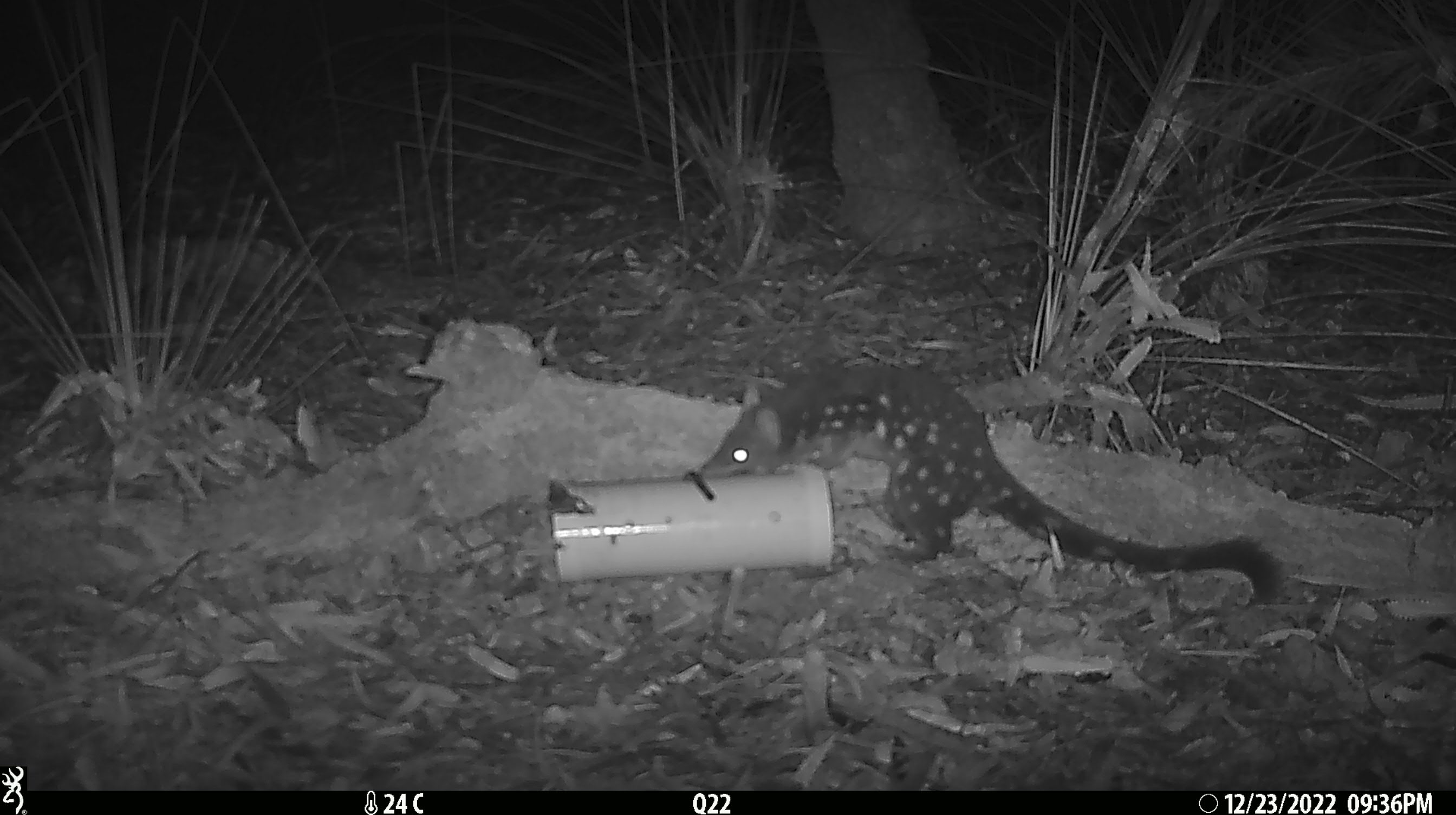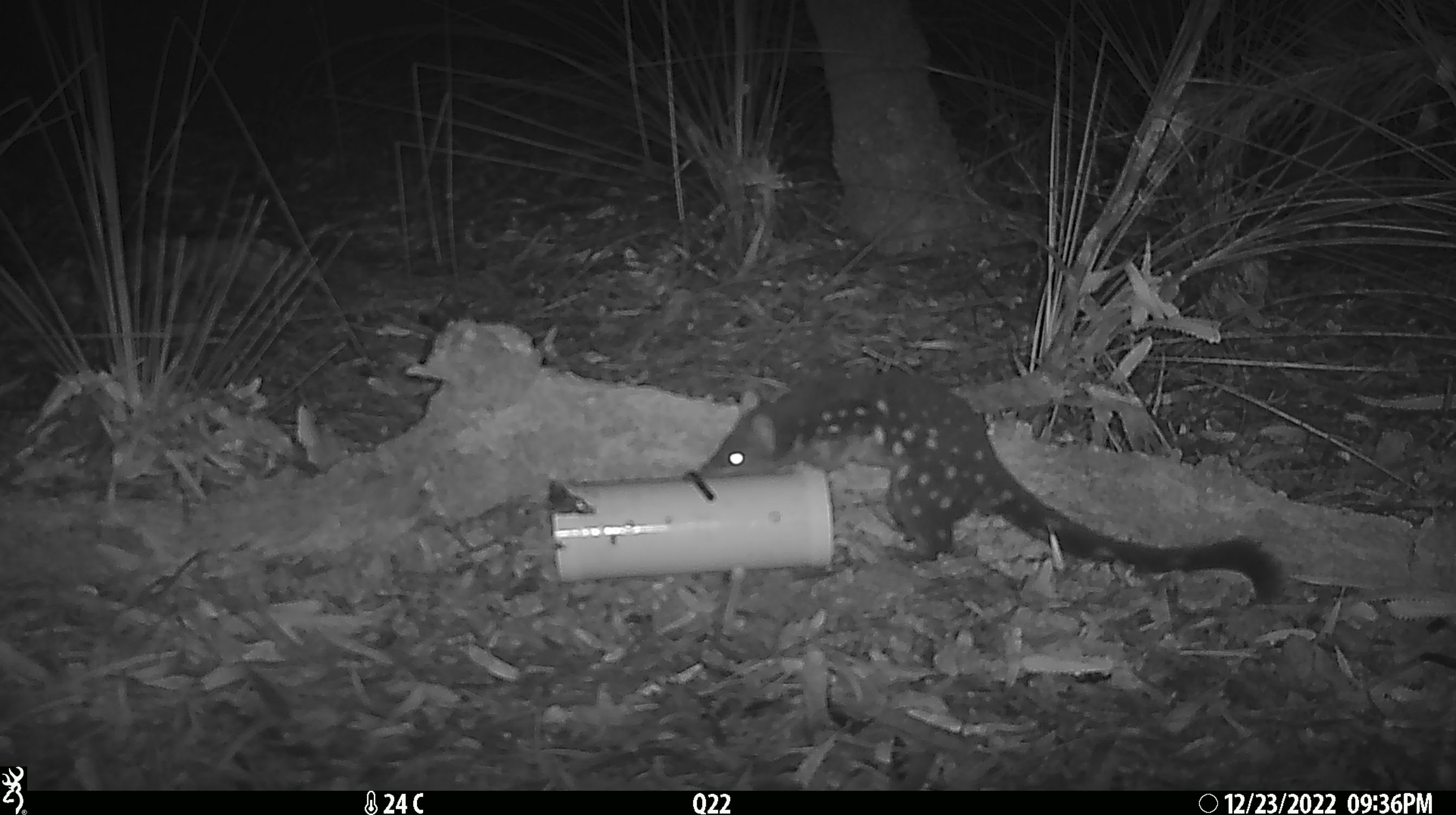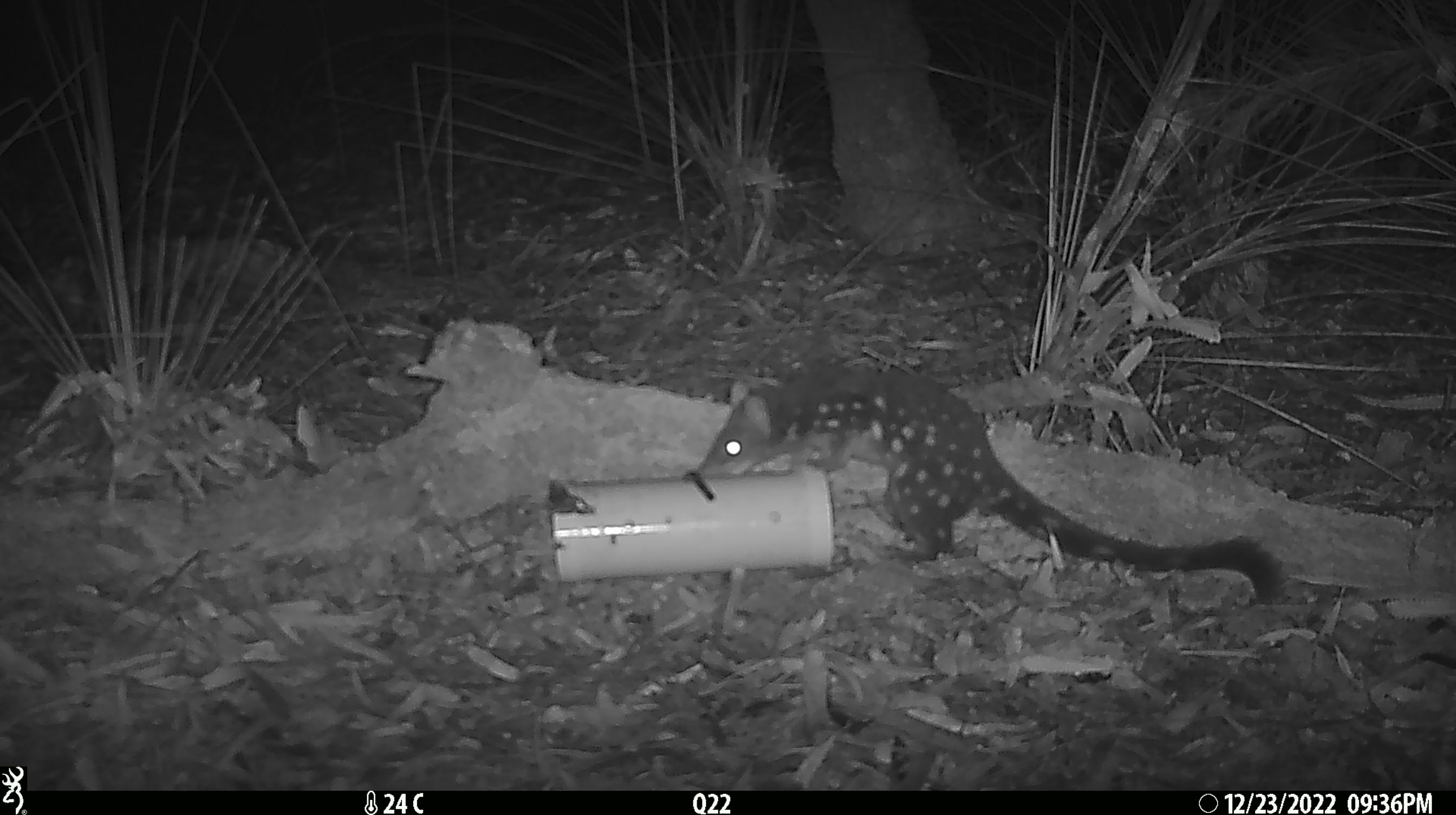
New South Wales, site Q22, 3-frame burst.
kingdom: Animalia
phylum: Chordata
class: Mammalia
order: Dasyuromorphia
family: Dasyuridae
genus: Dasyurus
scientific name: Dasyurus maculatus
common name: spotted-tailed quoll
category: quoll